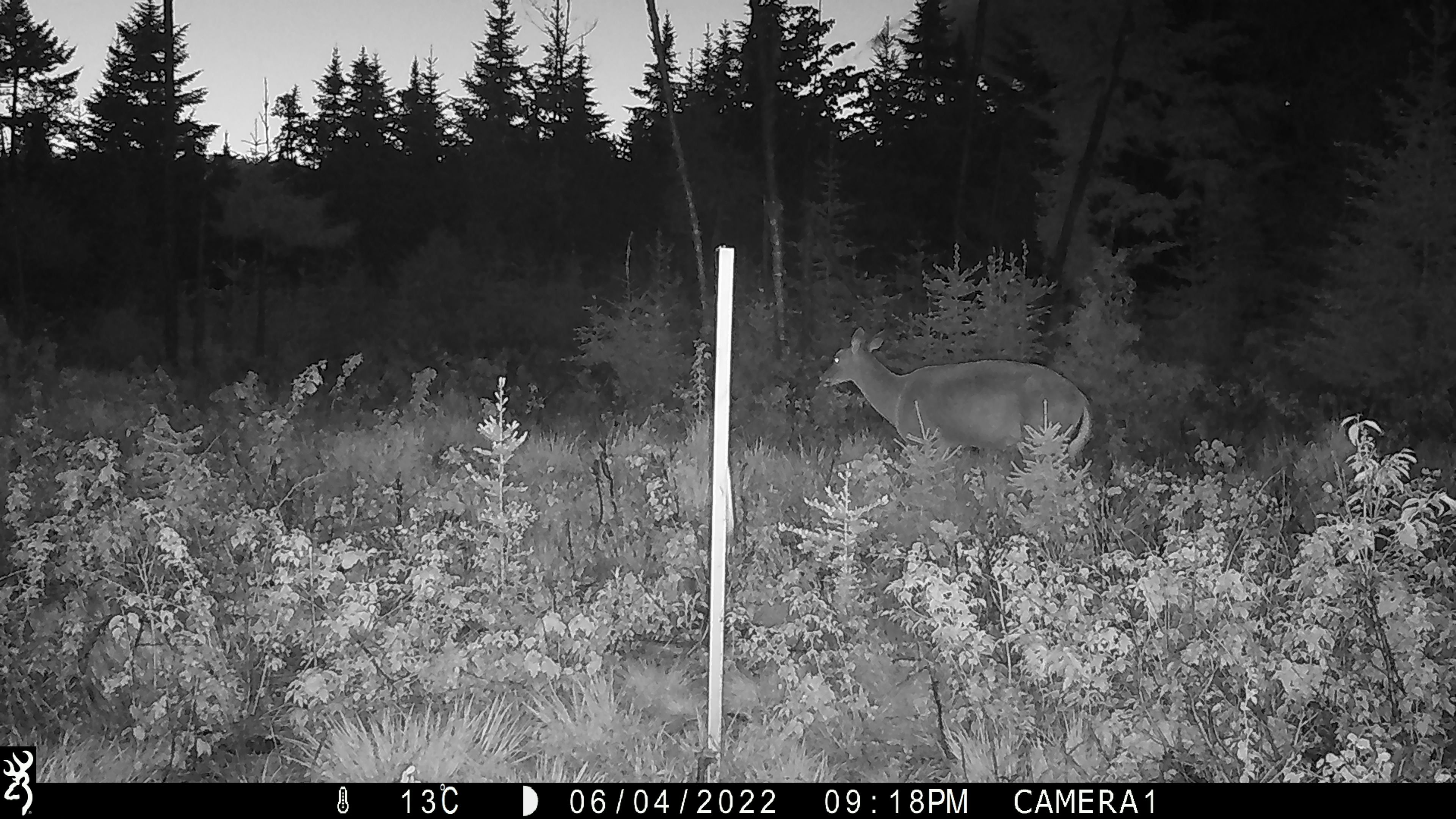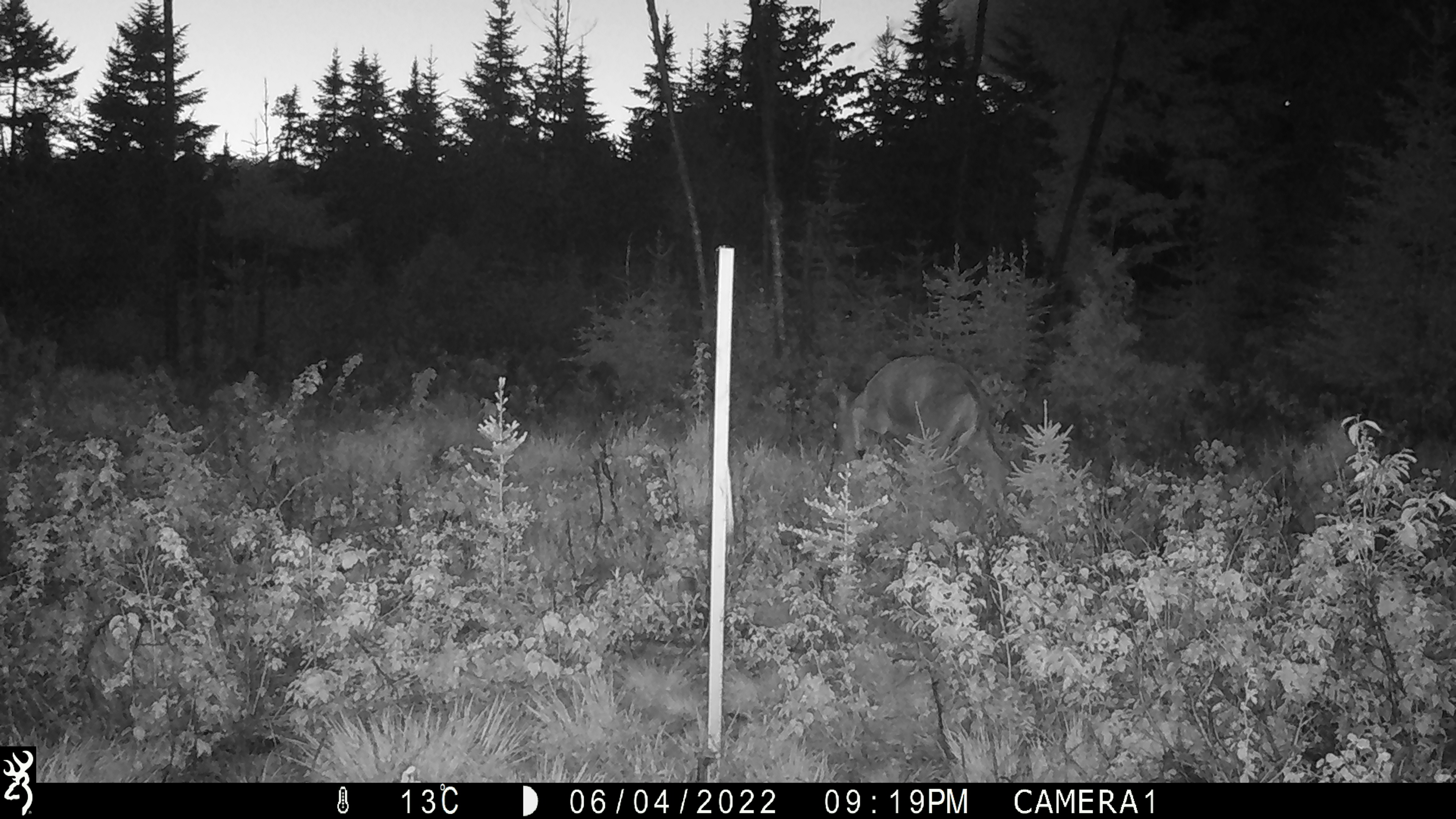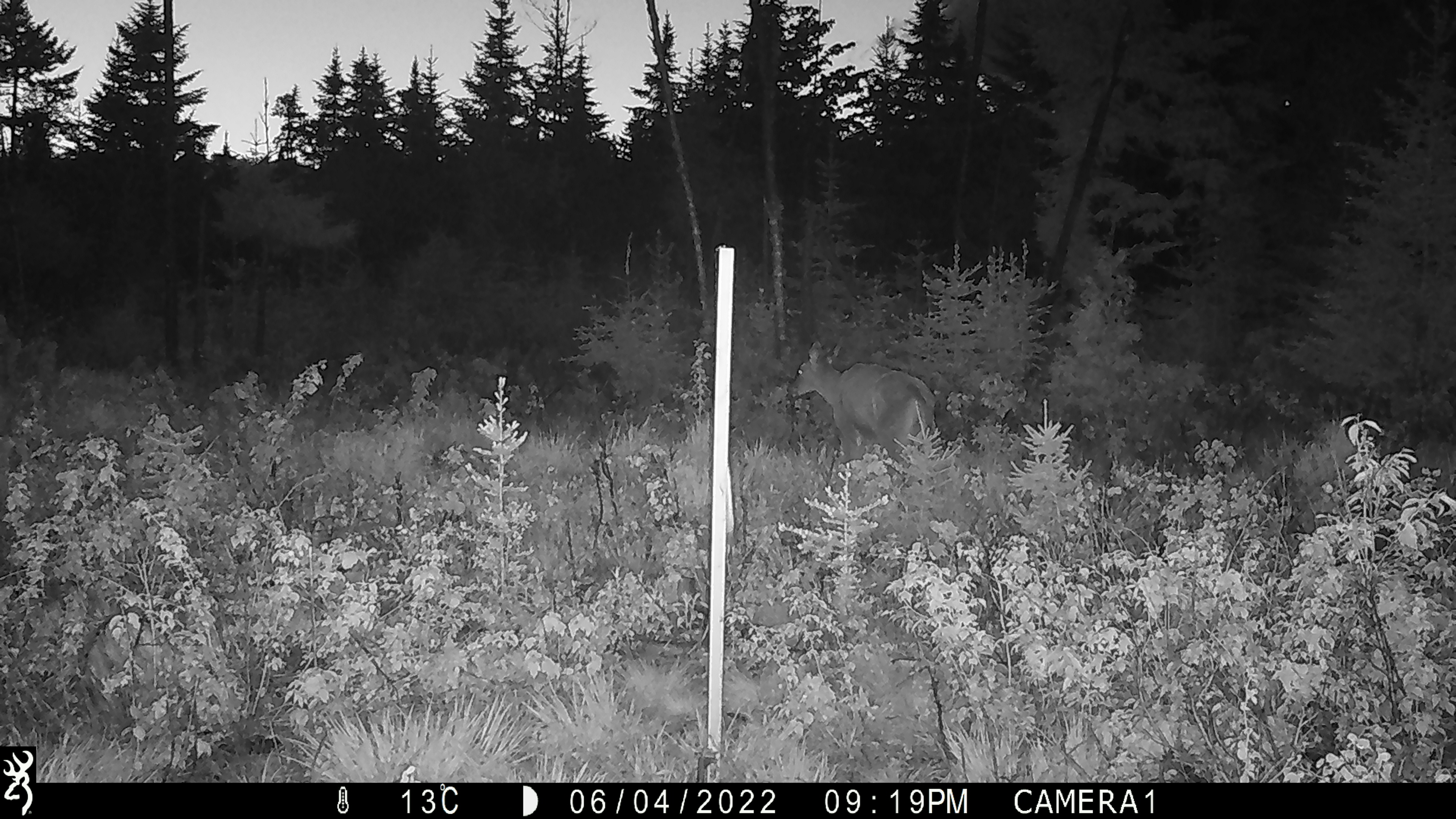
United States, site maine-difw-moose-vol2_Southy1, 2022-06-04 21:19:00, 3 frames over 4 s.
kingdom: Animalia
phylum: Chordata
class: Mammalia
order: Artiodactyla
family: Cervidae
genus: Odocoileus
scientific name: Odocoileus virginianus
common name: white-tailed deer